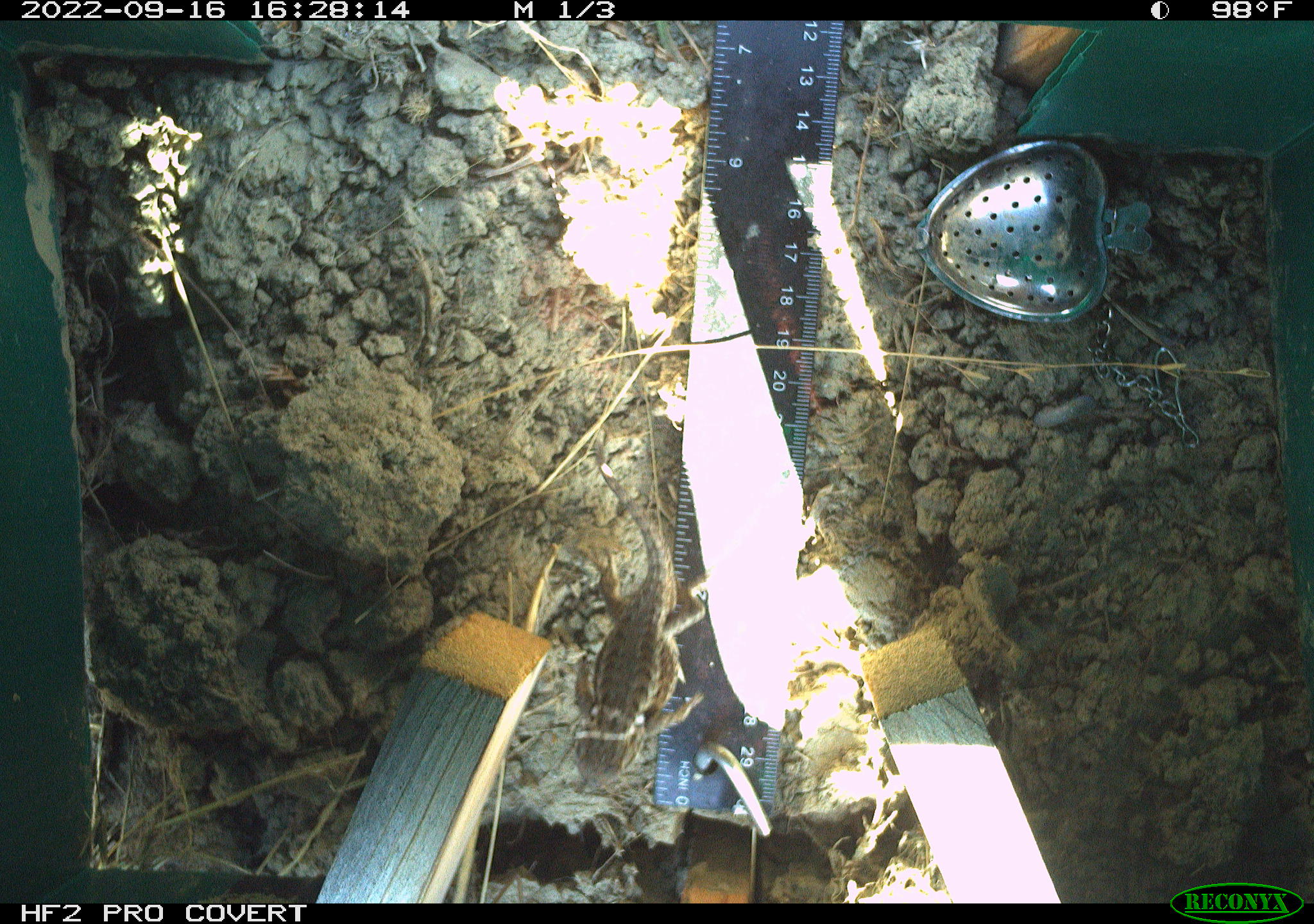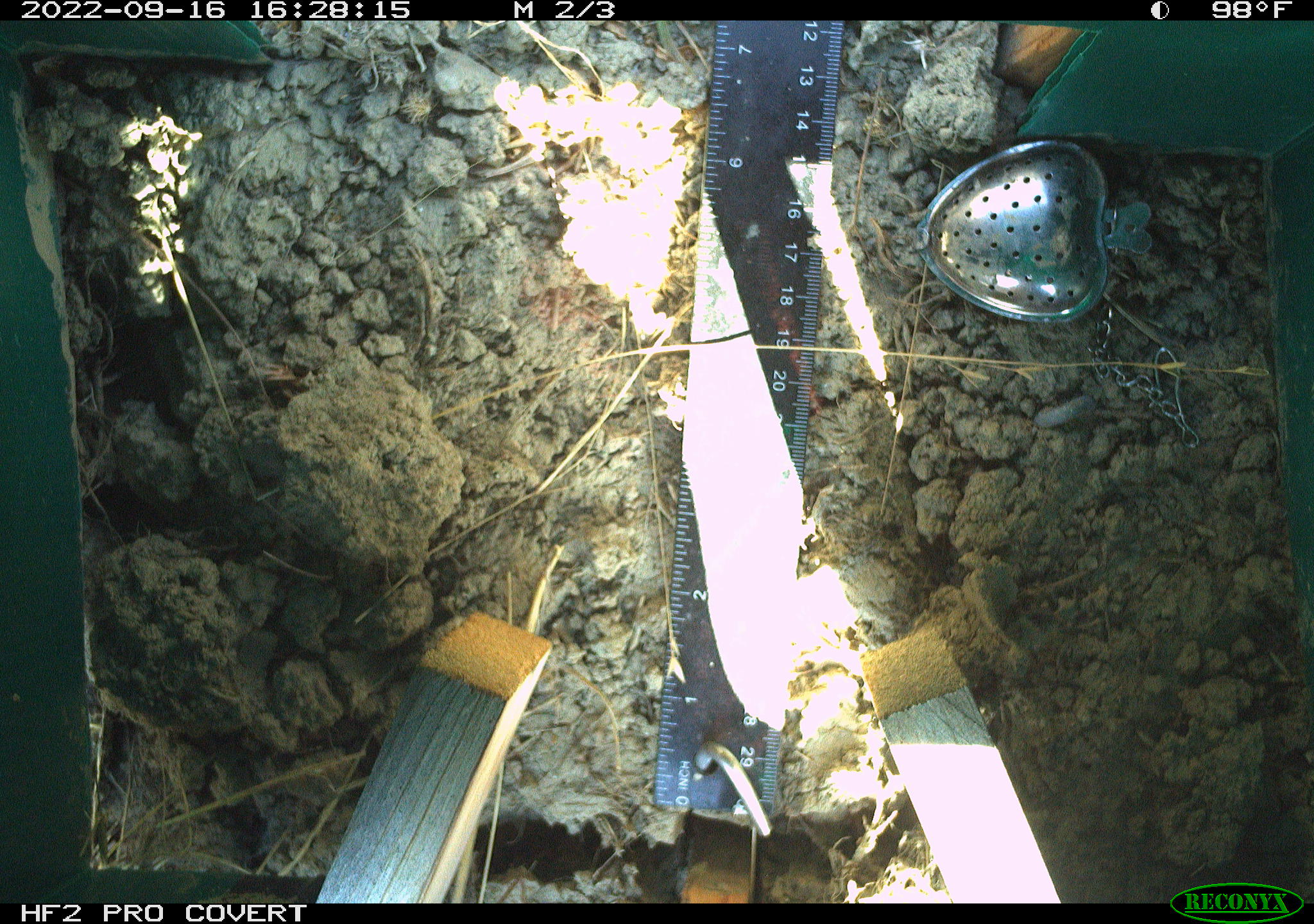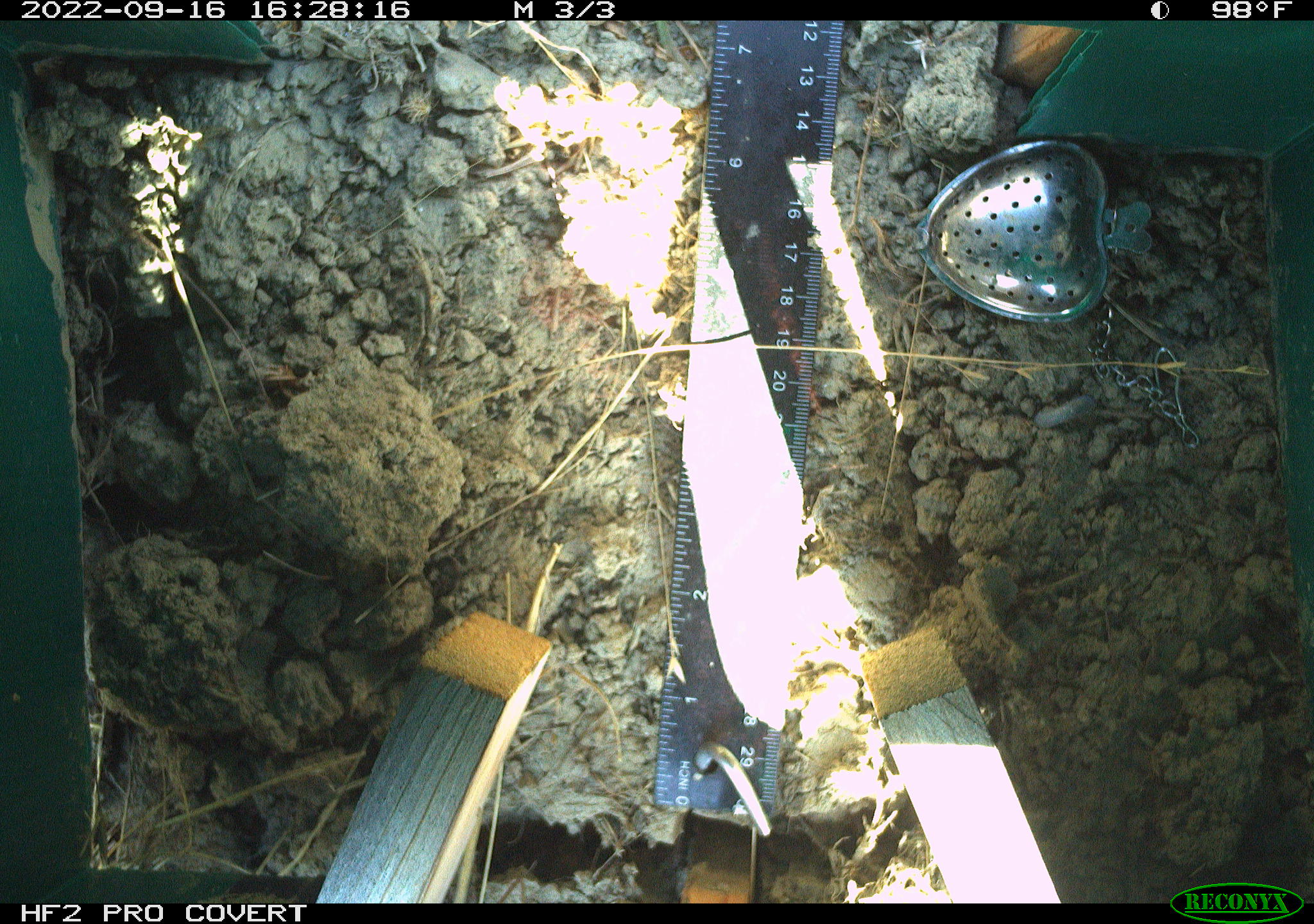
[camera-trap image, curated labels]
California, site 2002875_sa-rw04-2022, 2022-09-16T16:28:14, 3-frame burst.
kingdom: Animalia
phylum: Chordata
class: Reptilia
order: Squamata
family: Phrynosomatidae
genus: Sceloporus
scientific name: Sceloporus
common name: spiny lizards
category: sceloporus species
Sceloporus species (spiny lizards) (Sceloporus).